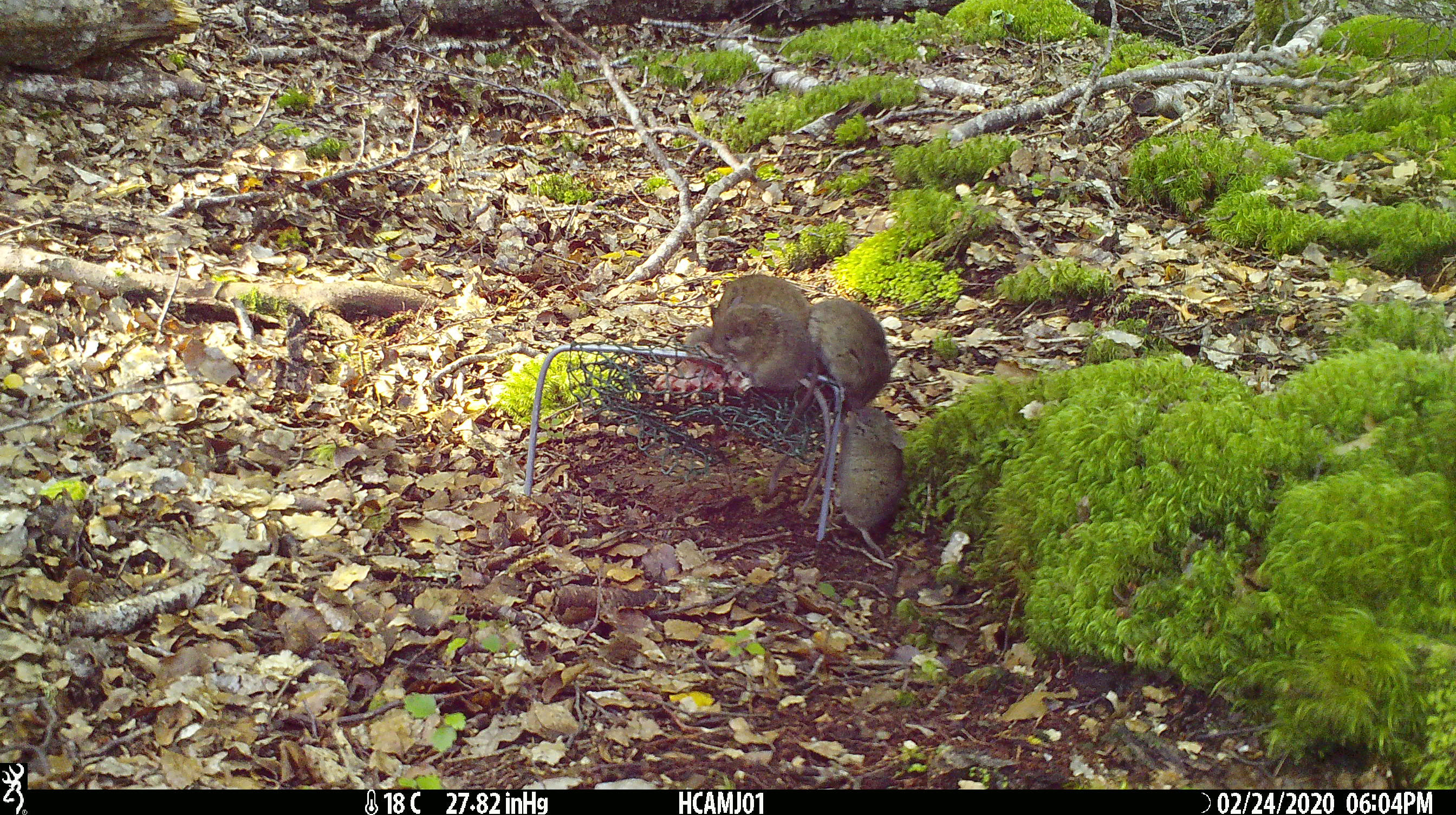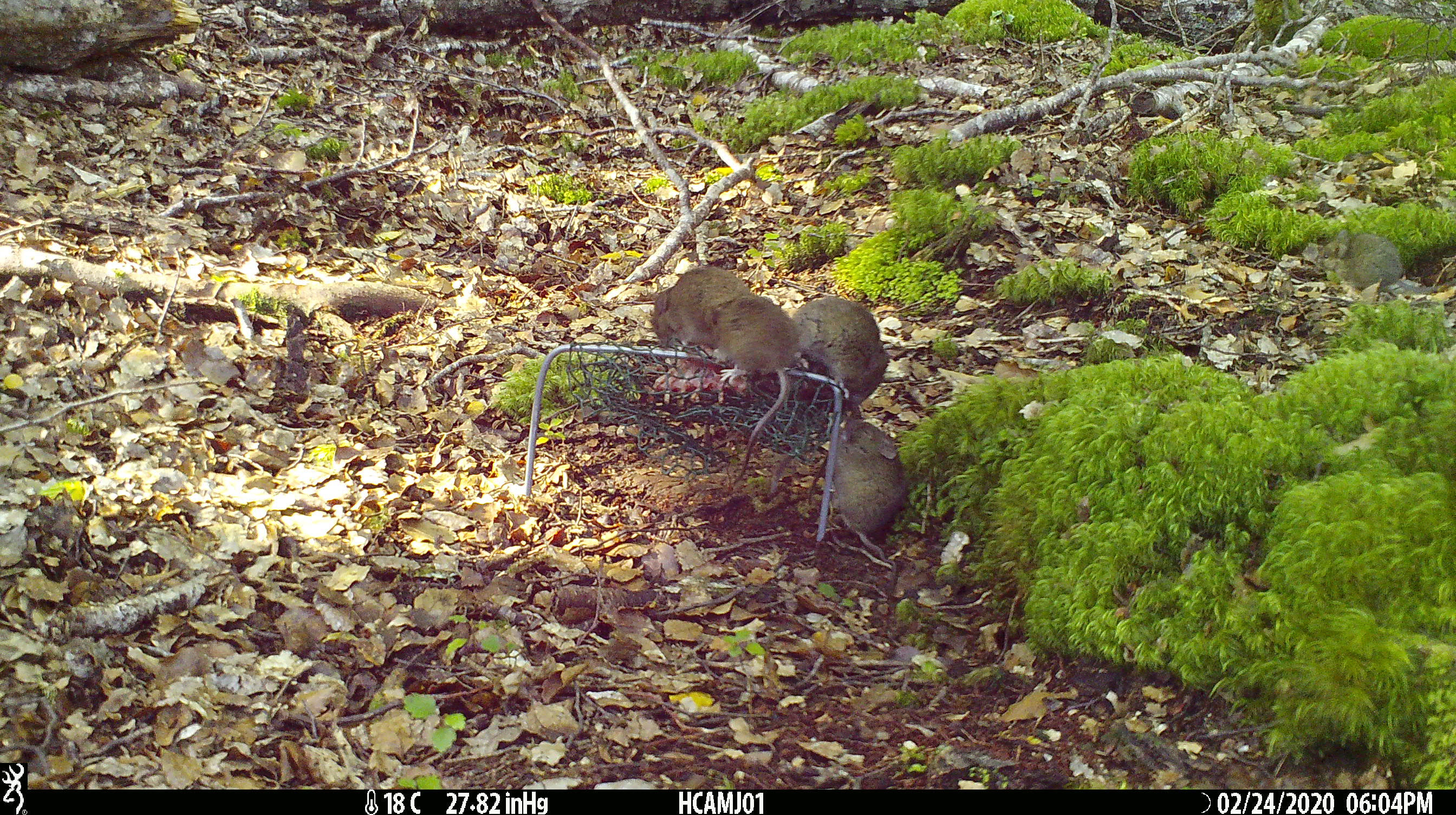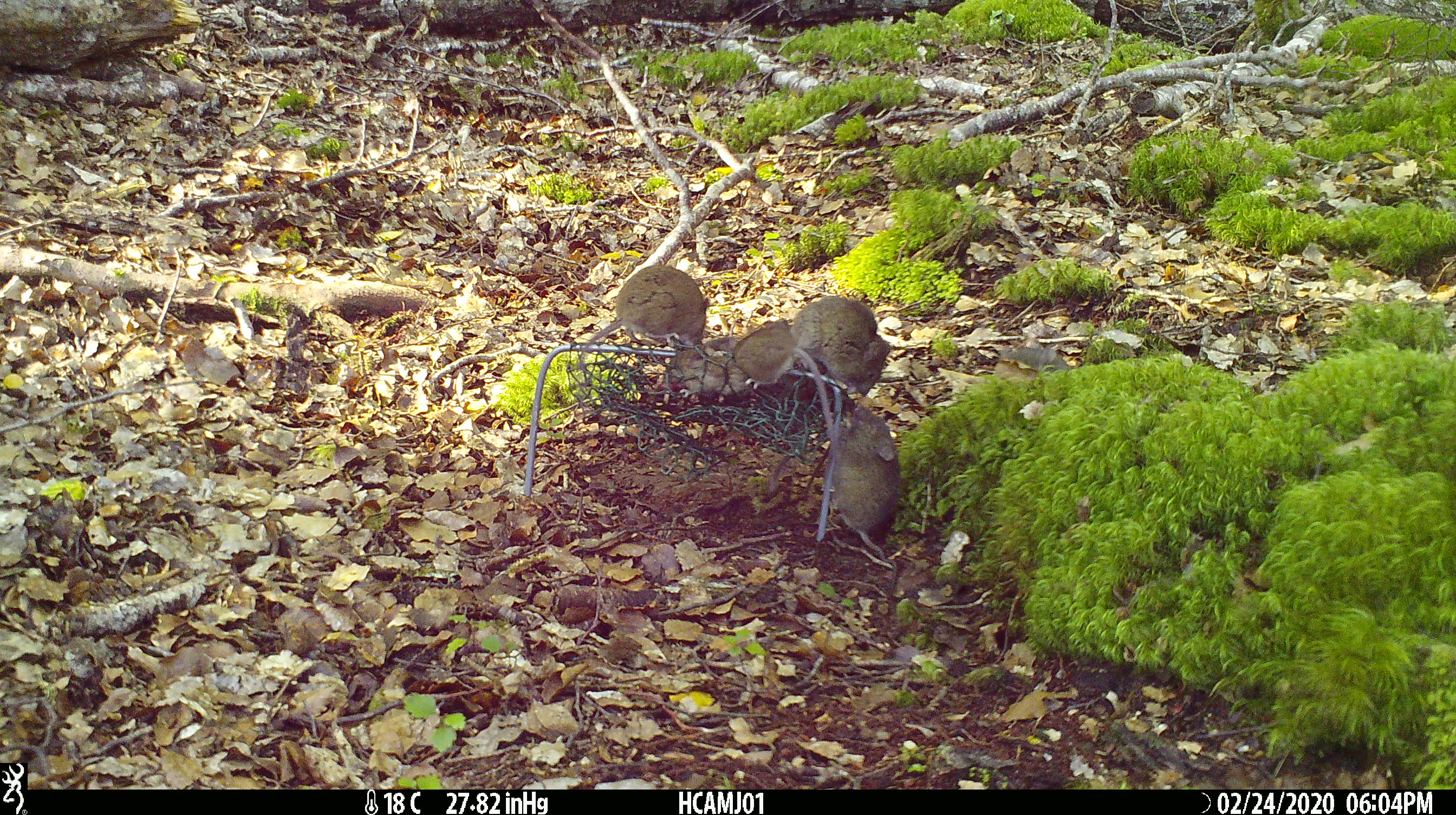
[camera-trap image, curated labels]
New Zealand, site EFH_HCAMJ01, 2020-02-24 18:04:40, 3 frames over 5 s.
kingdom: Animalia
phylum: Chordata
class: Mammalia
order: Rodentia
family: Muridae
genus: Mus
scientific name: Mus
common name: mouse